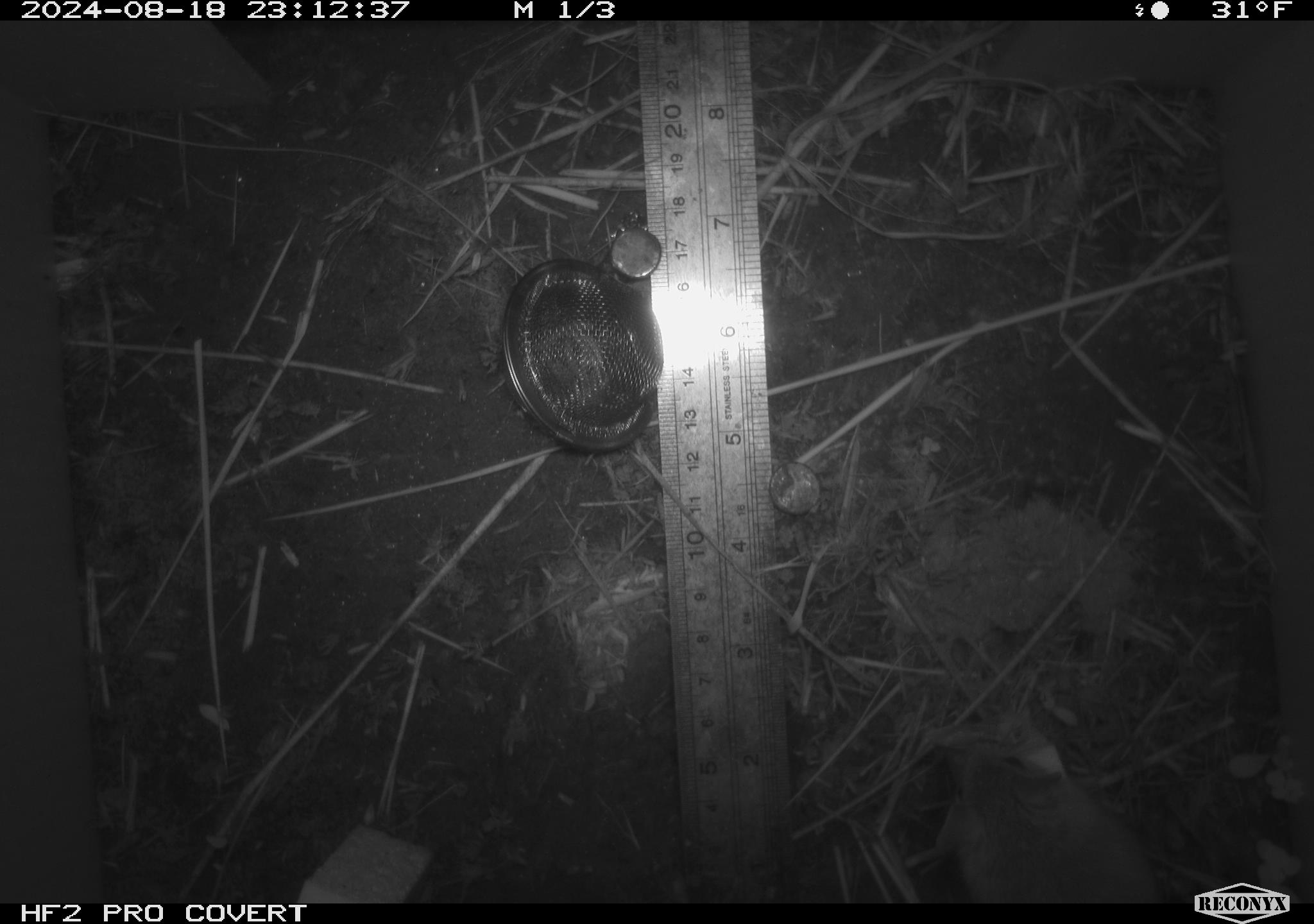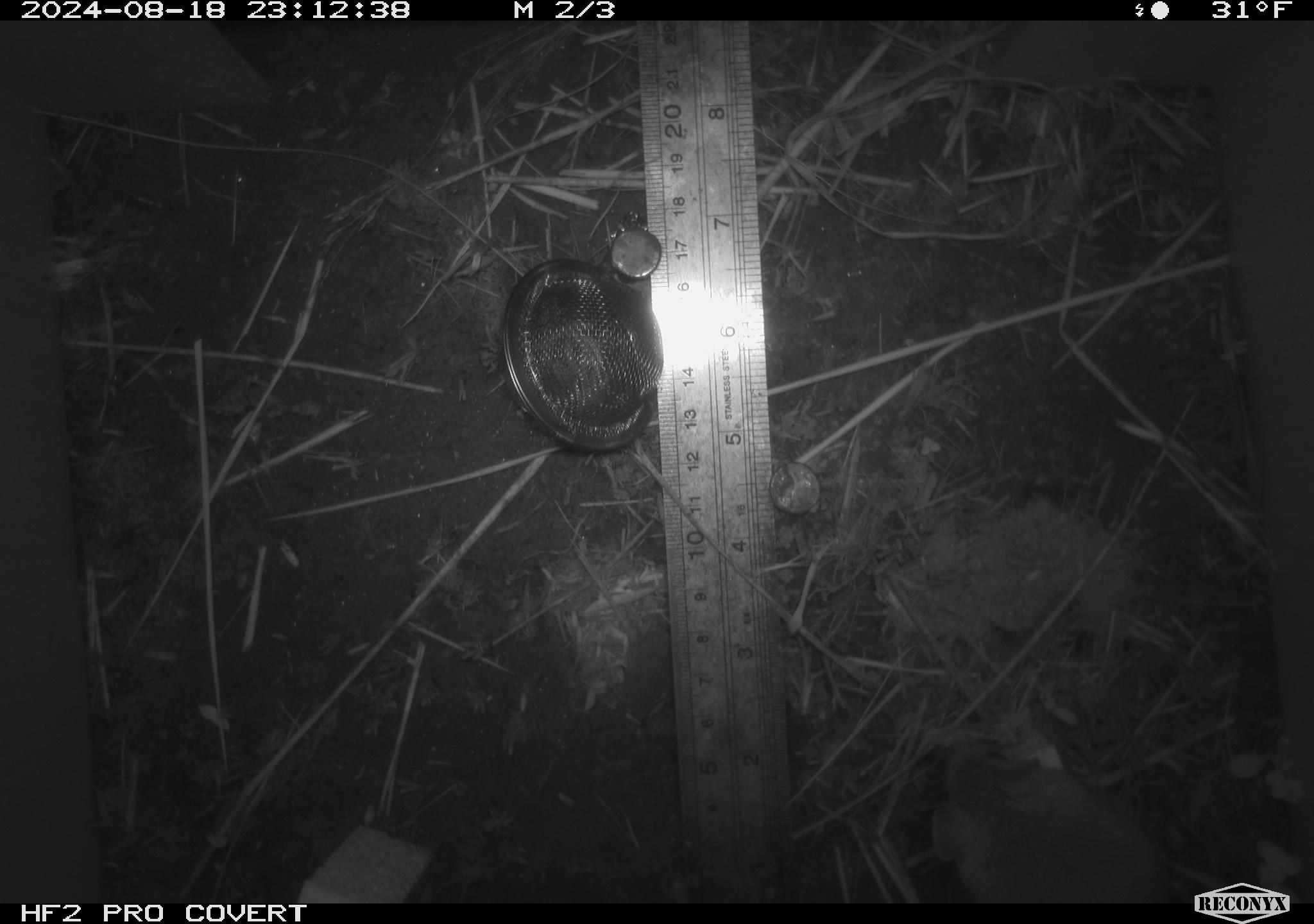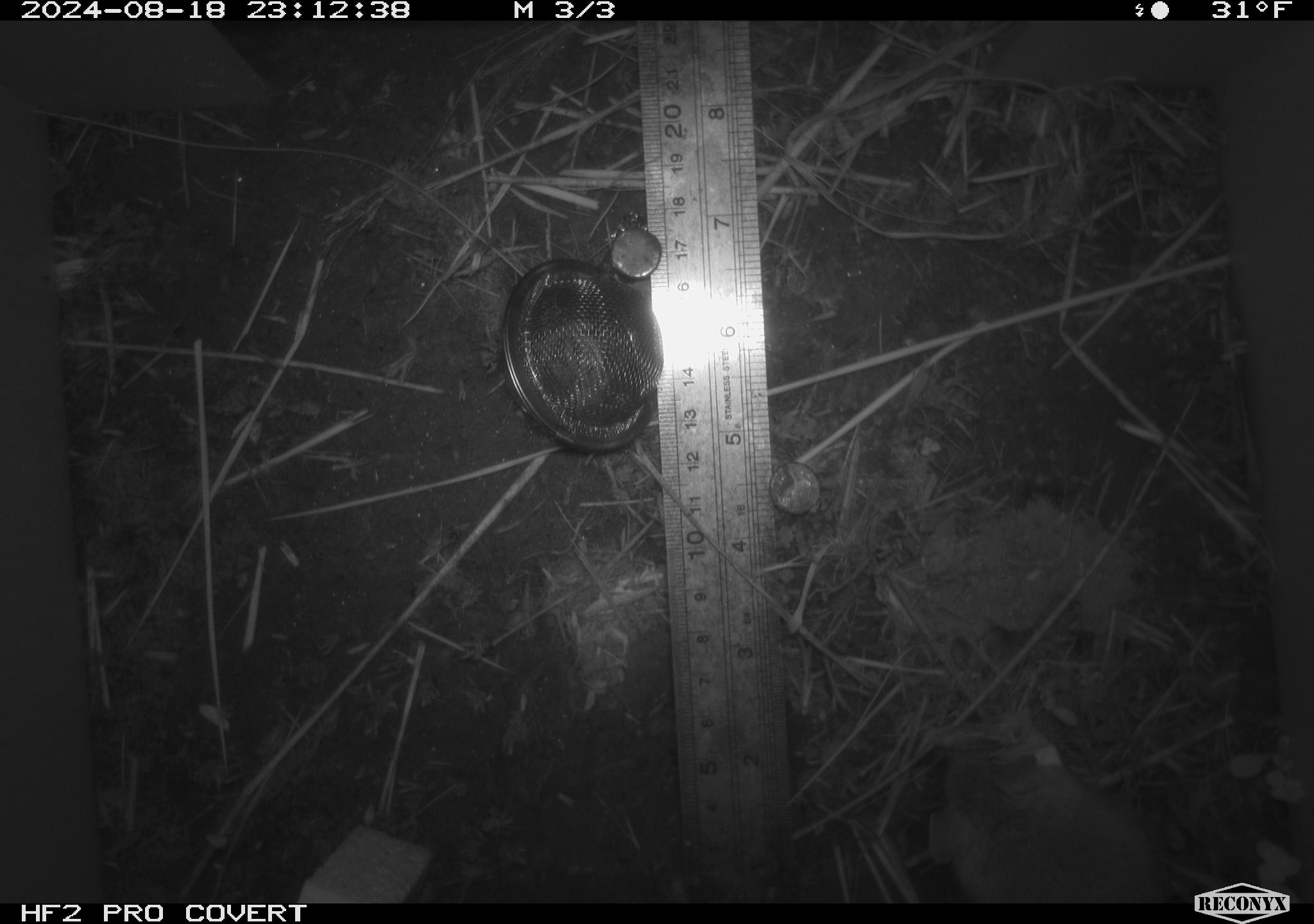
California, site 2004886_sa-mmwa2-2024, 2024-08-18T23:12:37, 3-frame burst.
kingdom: Animalia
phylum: Chordata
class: Mammalia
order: Rodentia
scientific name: Rodentia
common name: mouse species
Mouse species (Rodentia).